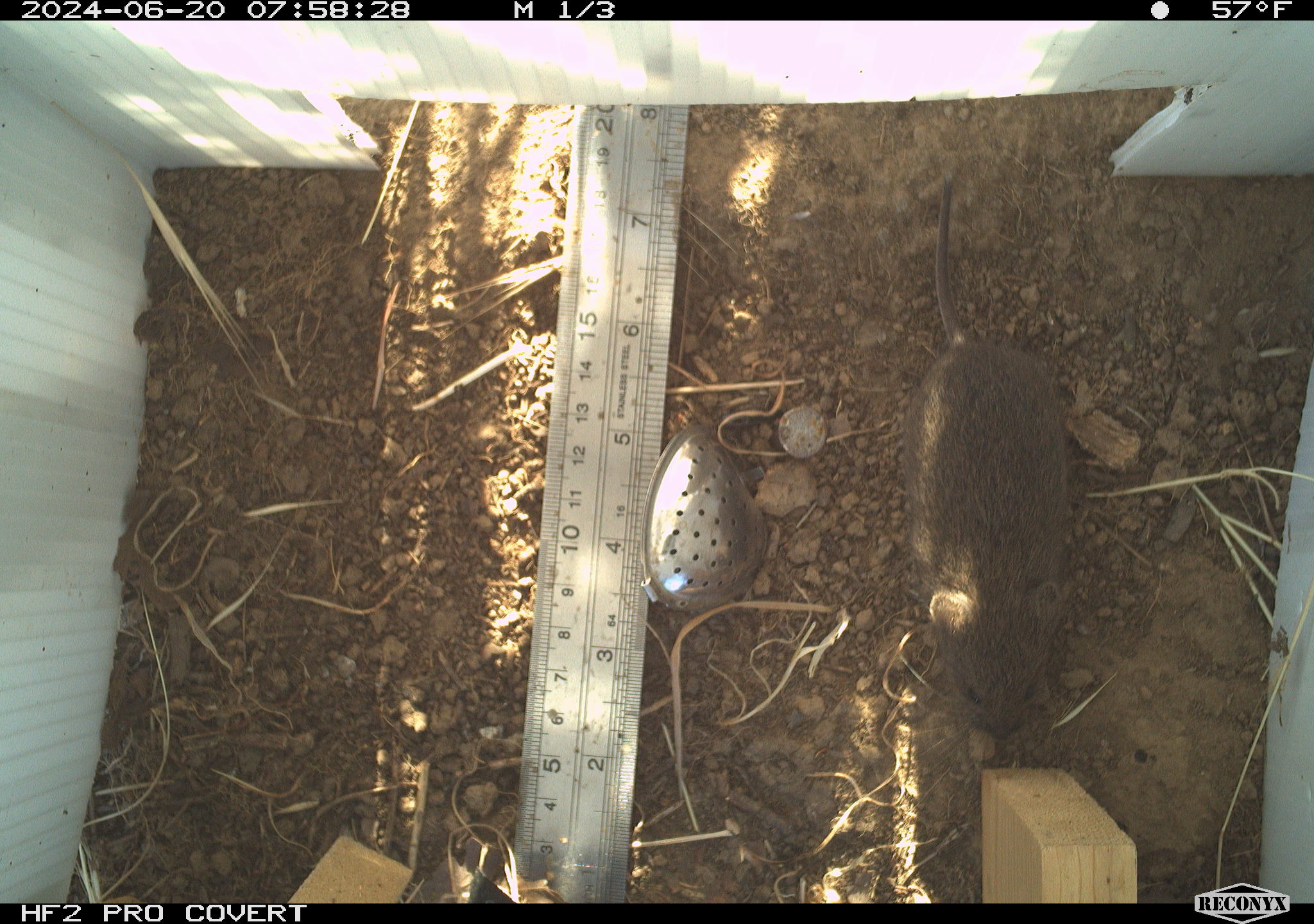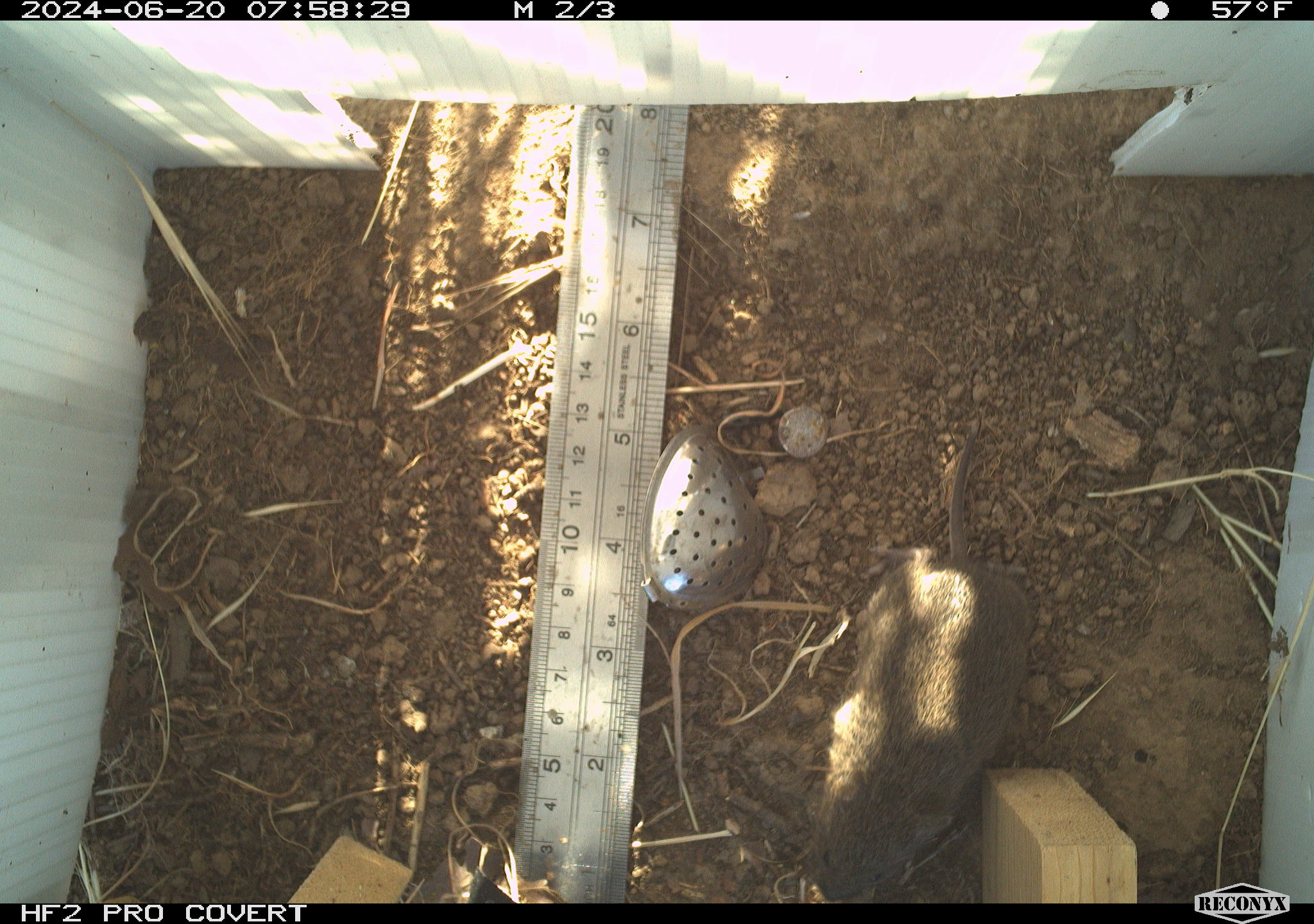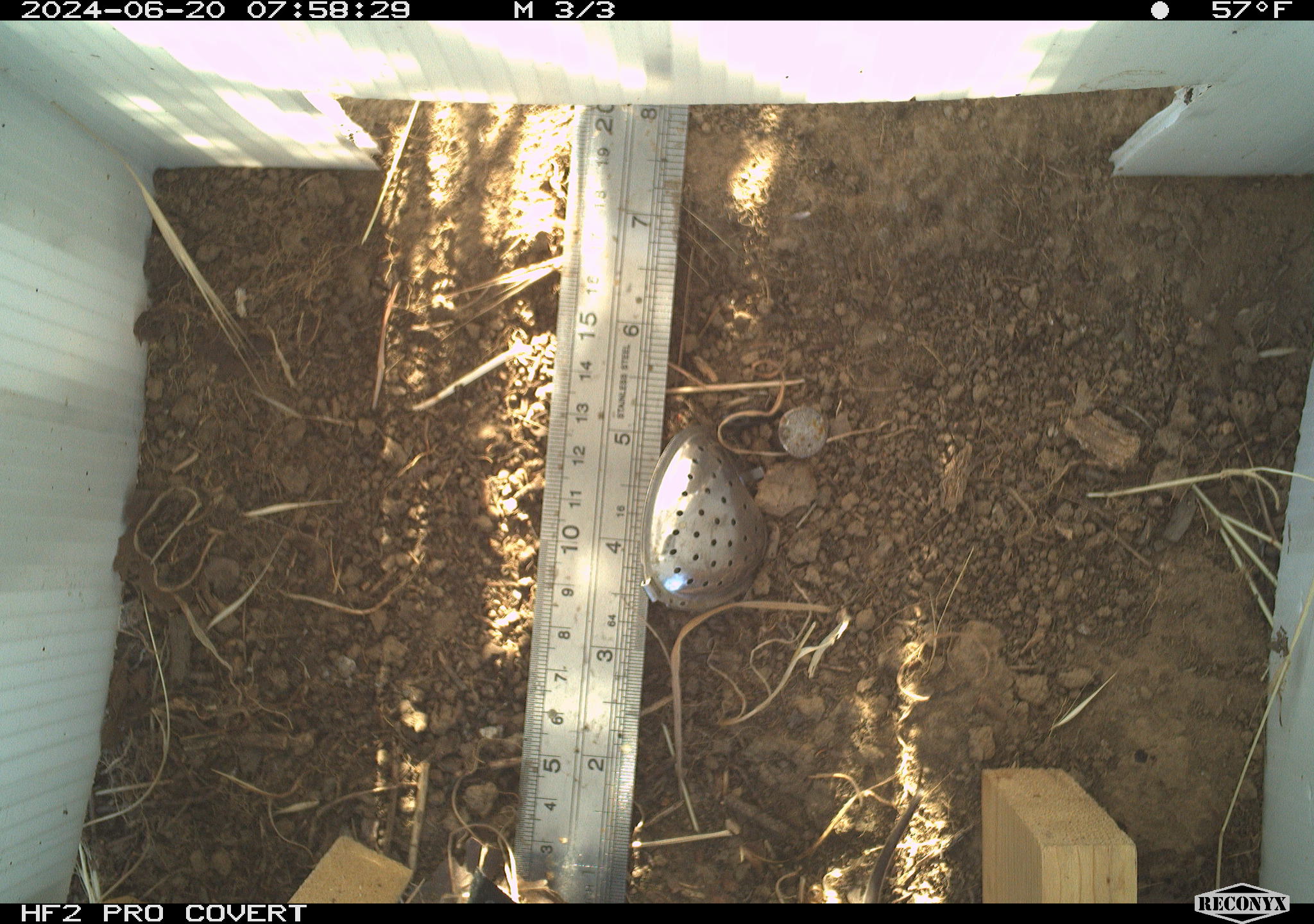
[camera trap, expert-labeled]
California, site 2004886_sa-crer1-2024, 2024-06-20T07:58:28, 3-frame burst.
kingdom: Animalia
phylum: Chordata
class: Mammalia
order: Rodentia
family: Cricetidae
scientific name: Arvicolinae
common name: voles, lemmings, and muskrats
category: arvicolinae subfamily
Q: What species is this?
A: Arvicolinae subfamily (voles, lemmings, and muskrats) (Arvicolinae).